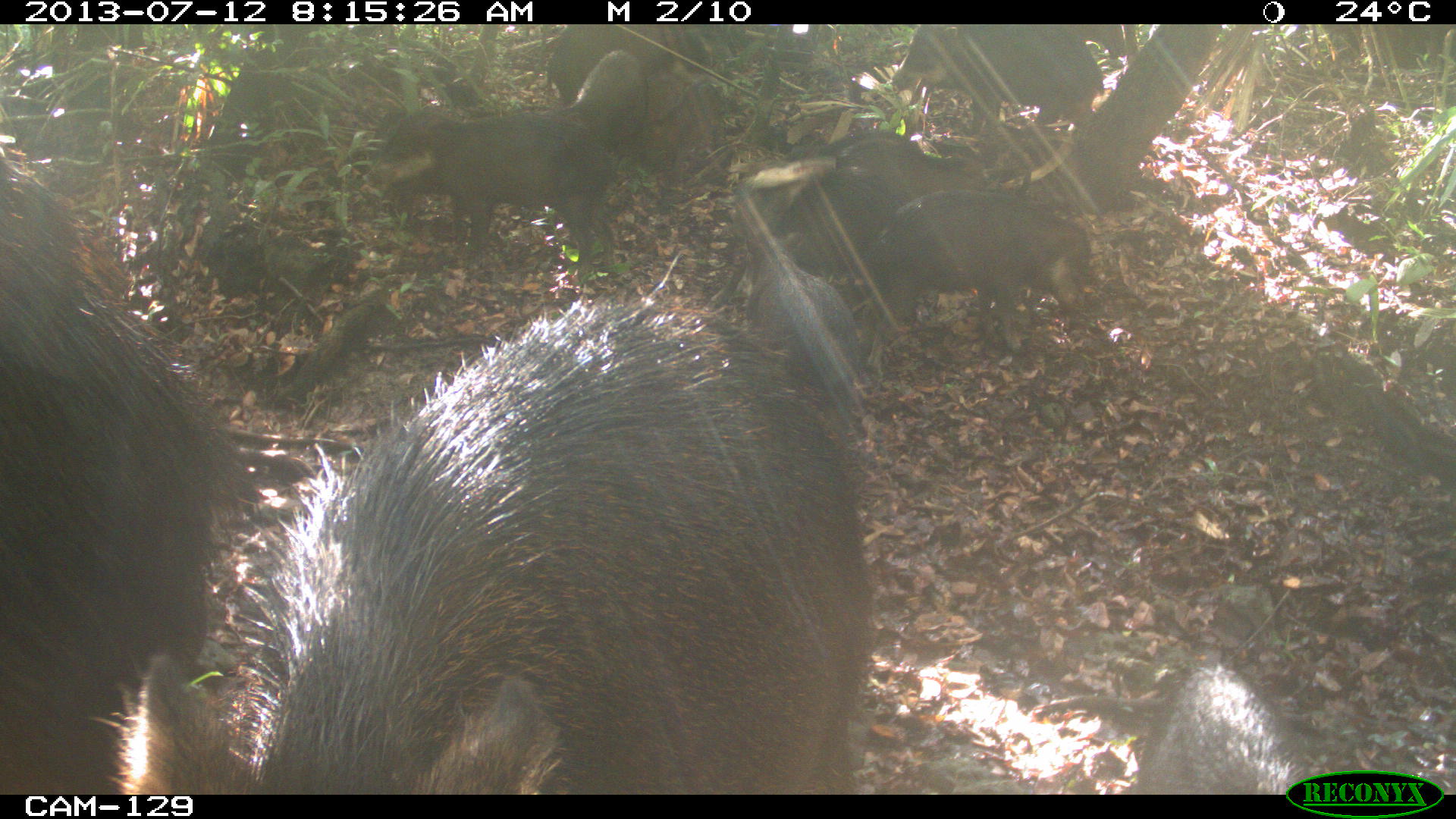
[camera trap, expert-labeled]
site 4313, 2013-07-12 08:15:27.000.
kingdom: Animalia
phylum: Chordata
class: Mammalia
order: Artiodactyla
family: Tayassuidae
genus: Tayassu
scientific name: Tayassu pecari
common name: white-lipped peccary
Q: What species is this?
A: Tayassu pecari (white-lipped peccary).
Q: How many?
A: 20.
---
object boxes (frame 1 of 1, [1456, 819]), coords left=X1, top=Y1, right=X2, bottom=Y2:
tayassu pecari: left=114, top=290, right=876, bottom=792; left=1, top=152, right=252, bottom=792; left=355, top=100, right=619, bottom=271; left=733, top=124, right=983, bottom=284; left=870, top=189, right=1092, bottom=349; left=891, top=23, right=1107, bottom=143; left=1126, top=651, right=1287, bottom=791; left=543, top=24, right=713, bottom=101; left=571, top=48, right=652, bottom=149